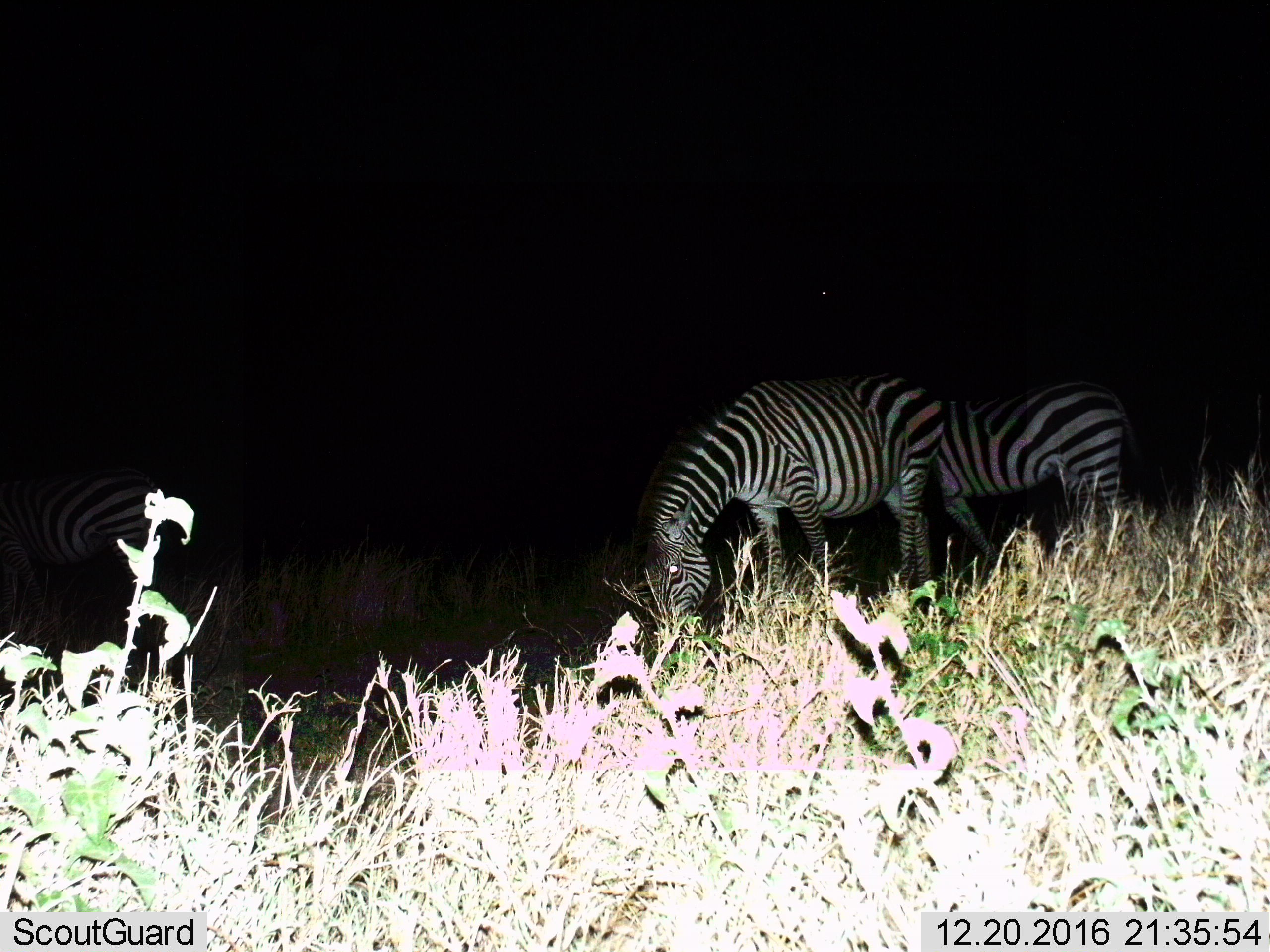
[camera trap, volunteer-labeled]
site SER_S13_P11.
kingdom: Animalia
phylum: Chordata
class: Mammalia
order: Perissodactyla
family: Equidae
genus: Equus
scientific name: Equus quagga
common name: plains zebra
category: zebraplains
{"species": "zebraplains (plains zebra) (Equus quagga)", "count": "3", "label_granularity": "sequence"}